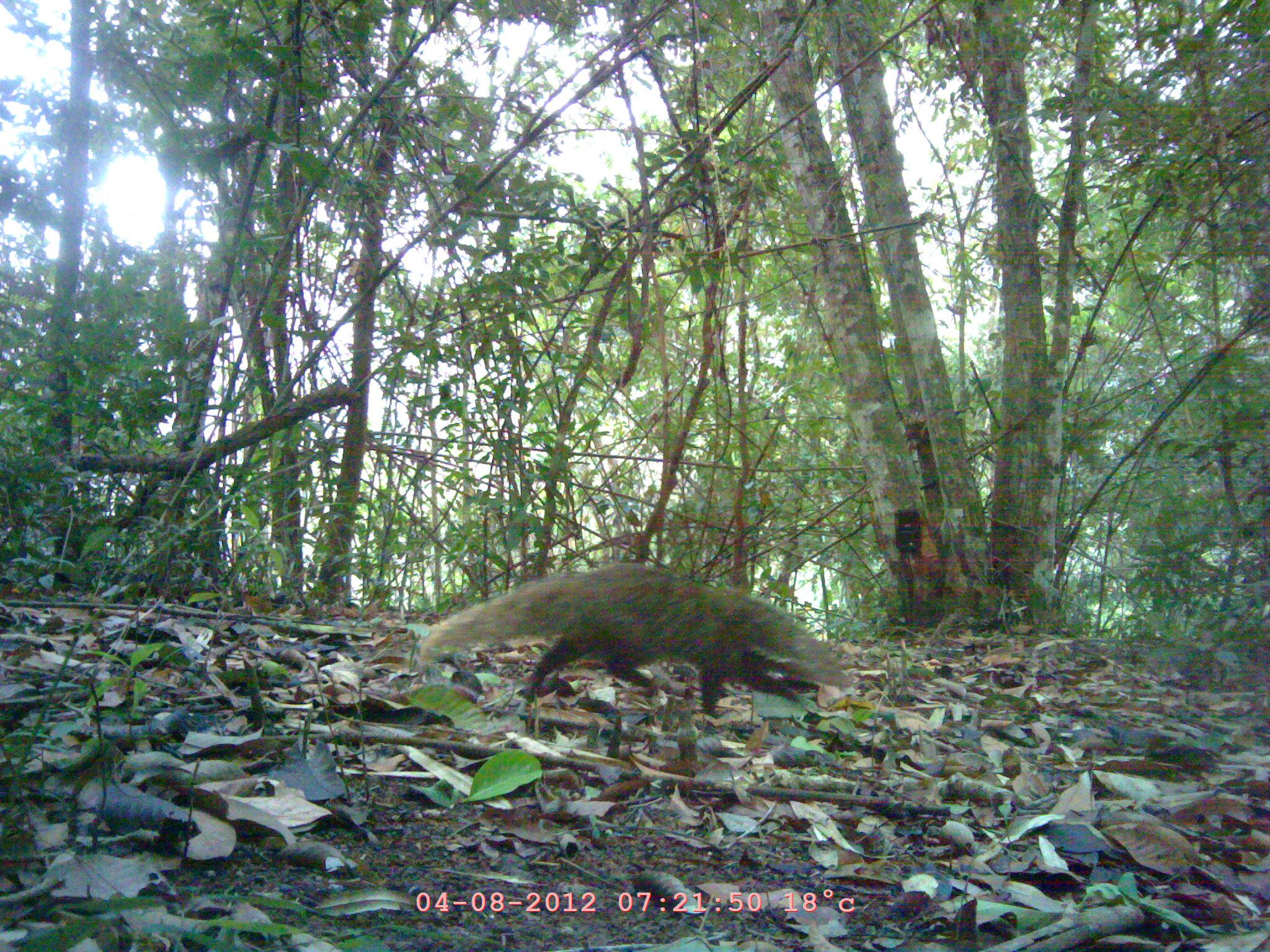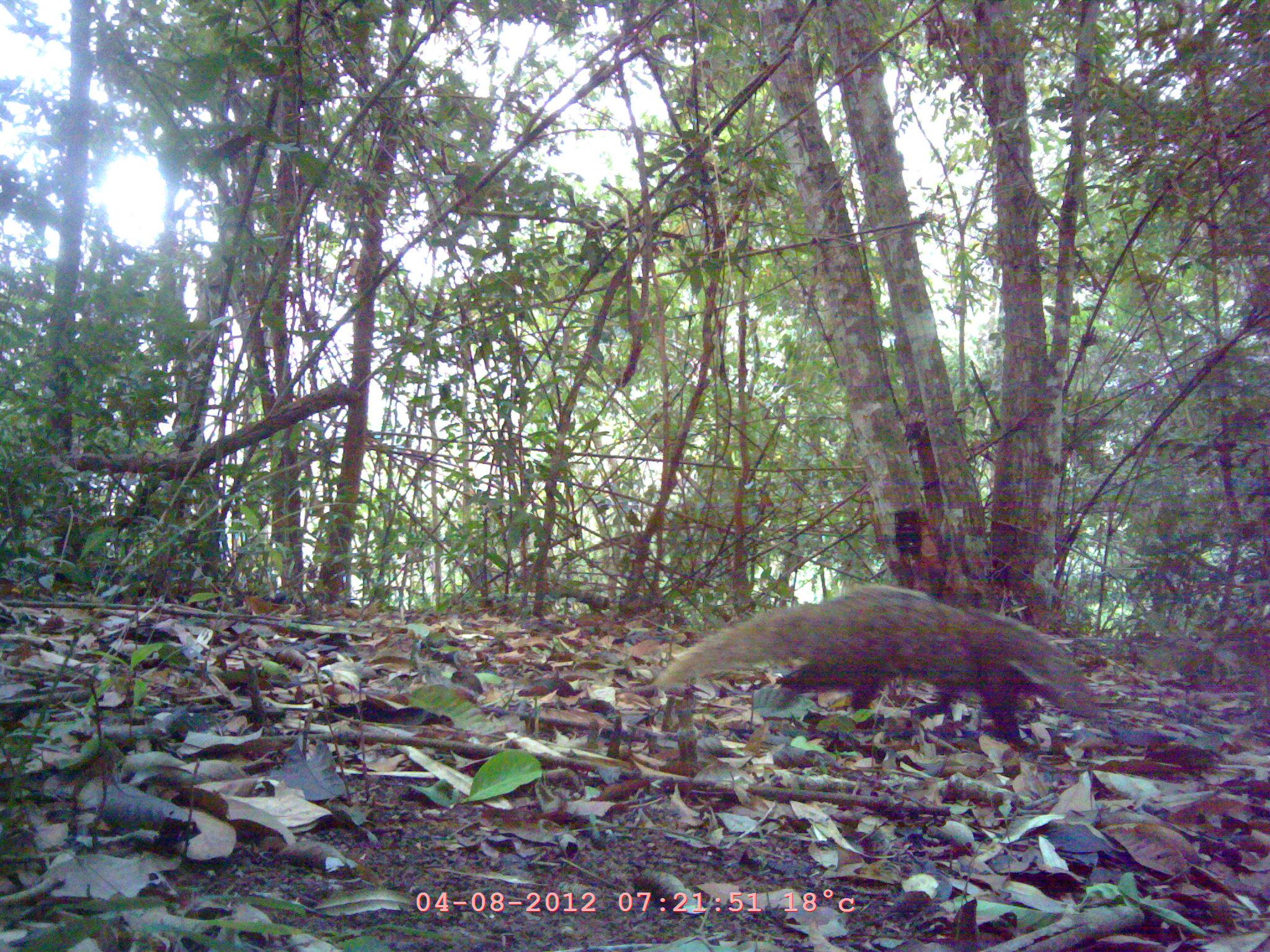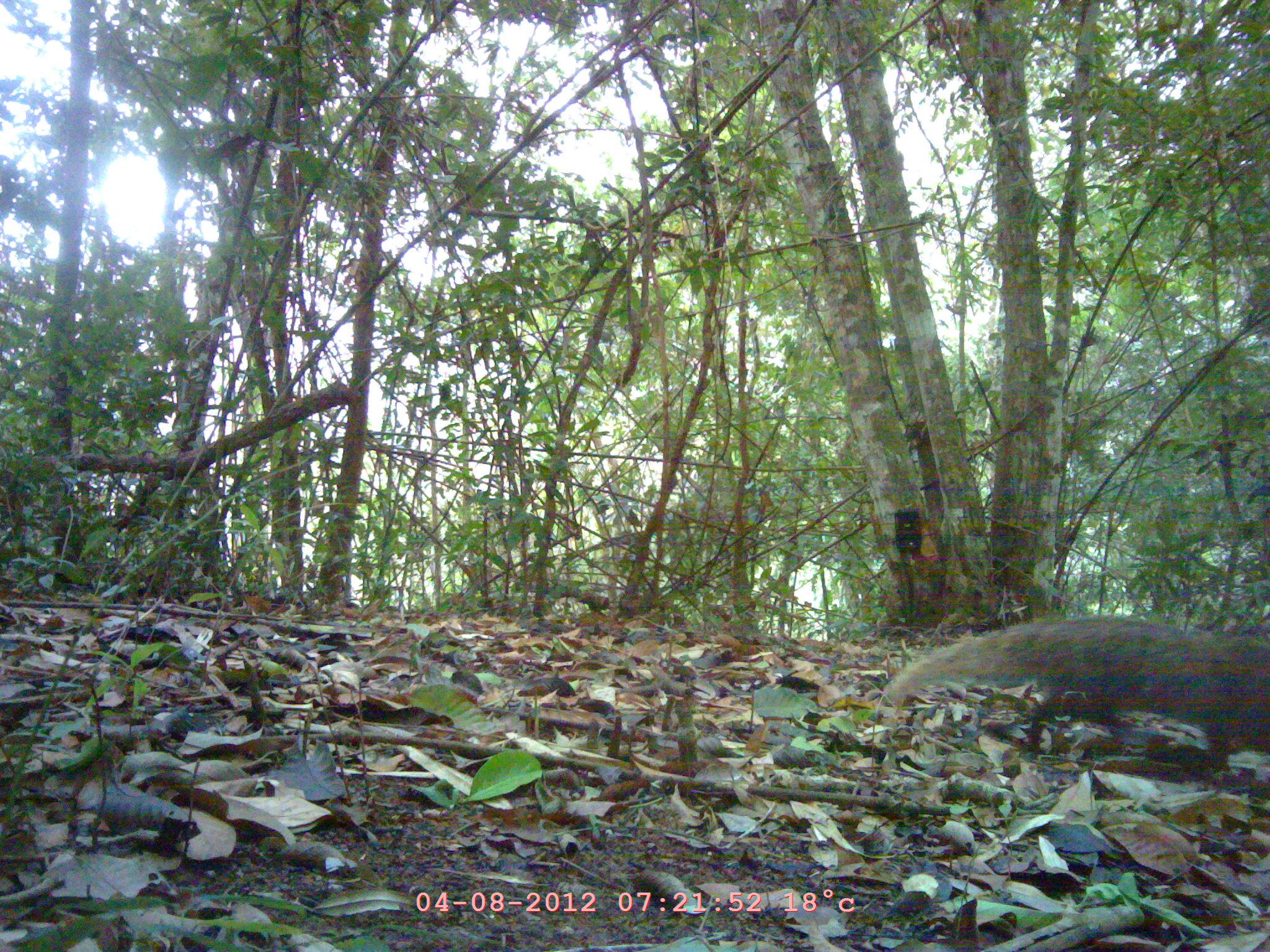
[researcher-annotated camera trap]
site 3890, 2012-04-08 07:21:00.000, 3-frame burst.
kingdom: Animalia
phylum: Chordata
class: Mammalia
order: Carnivora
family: Herpestidae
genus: Urva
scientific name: Urva urva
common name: crab-eating mongoose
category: herpestes urva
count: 1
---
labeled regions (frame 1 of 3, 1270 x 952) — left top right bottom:
herpestes urva: 414 559 851 716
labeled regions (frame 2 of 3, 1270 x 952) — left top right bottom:
herpestes urva: 649 584 1097 752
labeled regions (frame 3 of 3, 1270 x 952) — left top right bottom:
herpestes urva: 883 617 1270 770